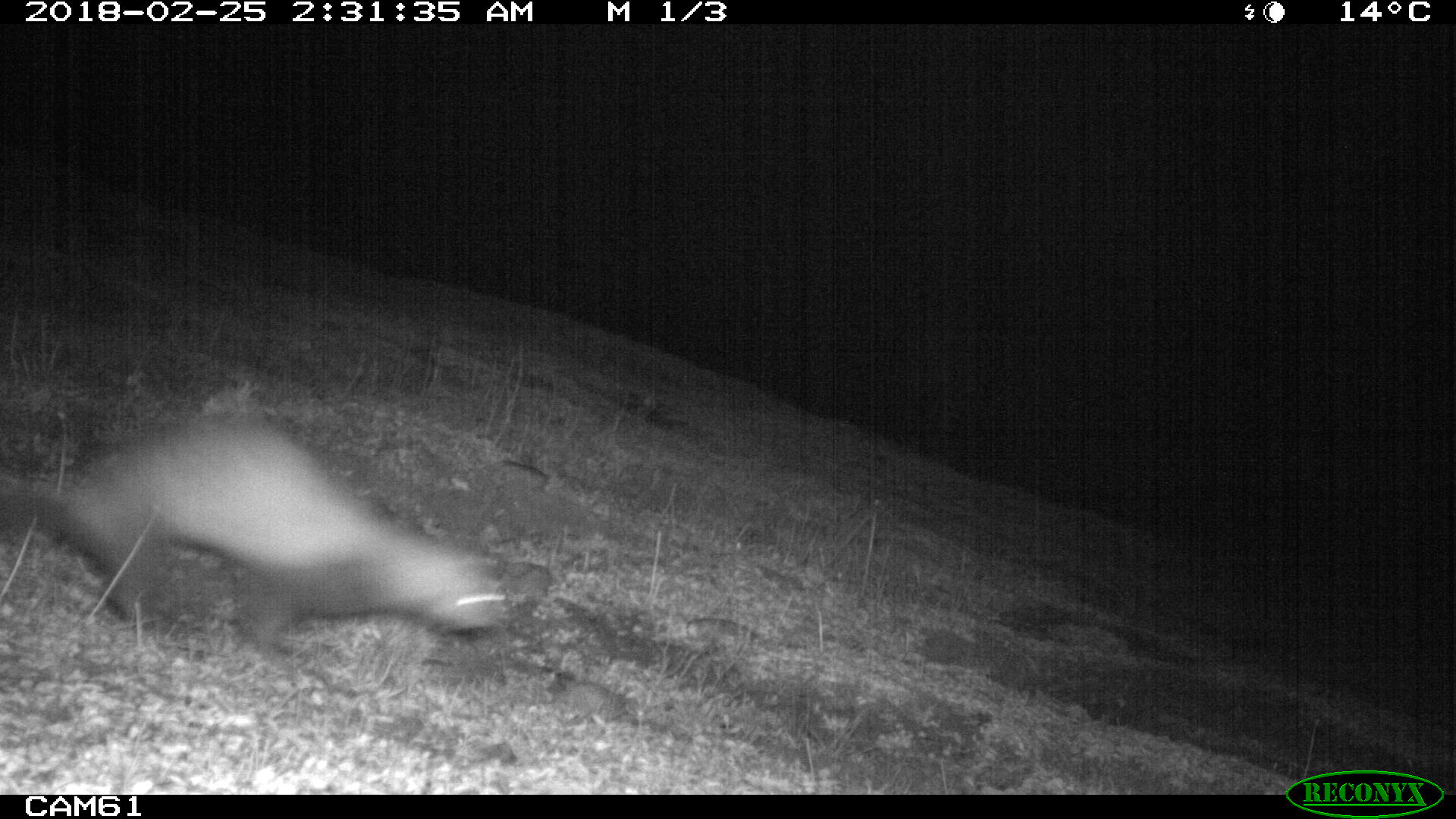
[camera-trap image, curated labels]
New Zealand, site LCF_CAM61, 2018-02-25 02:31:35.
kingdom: Animalia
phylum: Chordata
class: Mammalia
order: Carnivora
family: Mustelidae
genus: Mustela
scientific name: Mustela furo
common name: ferret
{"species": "ferret (Mustela furo)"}